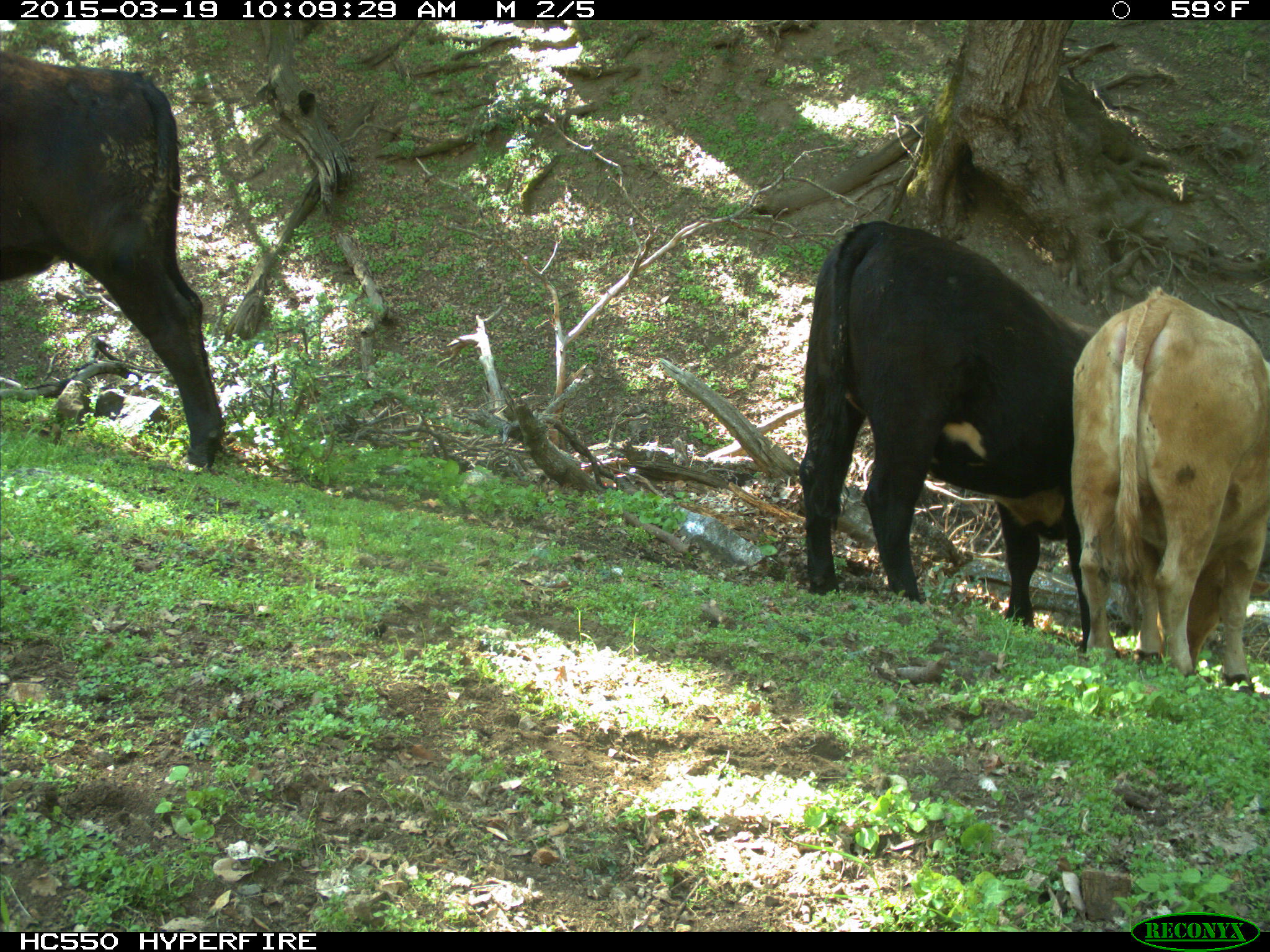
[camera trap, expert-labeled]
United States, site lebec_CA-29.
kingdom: Animalia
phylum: Chordata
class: Mammalia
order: Artiodactyla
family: Bovidae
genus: Bos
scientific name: Bos taurus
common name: domestic cow